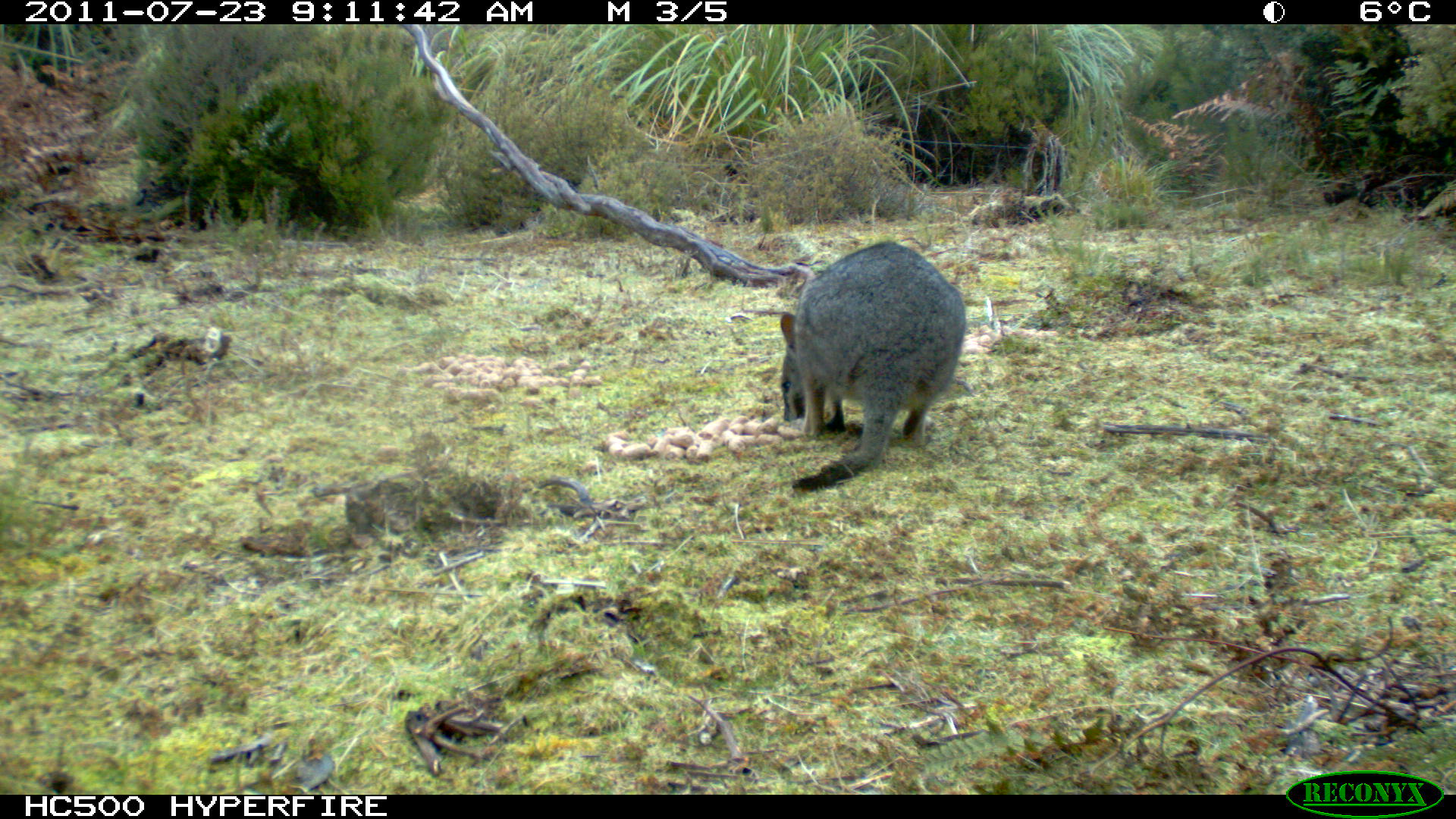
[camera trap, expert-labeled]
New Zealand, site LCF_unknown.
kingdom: Animalia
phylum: Chordata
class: Mammalia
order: Diprotodontia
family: Macropodidae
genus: Notamacropus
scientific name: Notamacropus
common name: wallaby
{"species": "wallaby (Notamacropus)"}